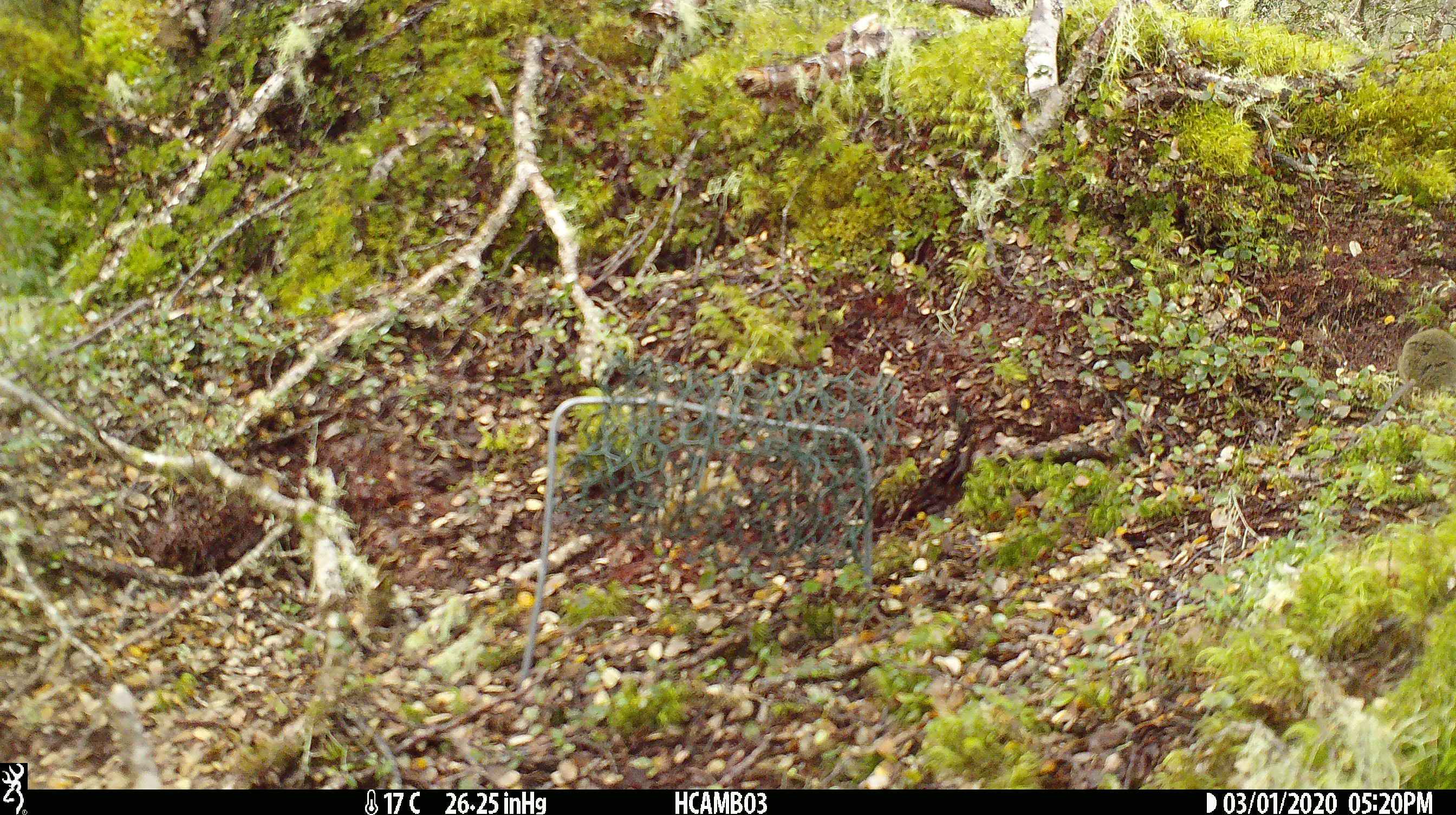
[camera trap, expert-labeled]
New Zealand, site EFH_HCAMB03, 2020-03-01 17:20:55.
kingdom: Animalia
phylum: Chordata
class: Mammalia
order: Rodentia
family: Muridae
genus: Mus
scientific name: Mus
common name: mouse